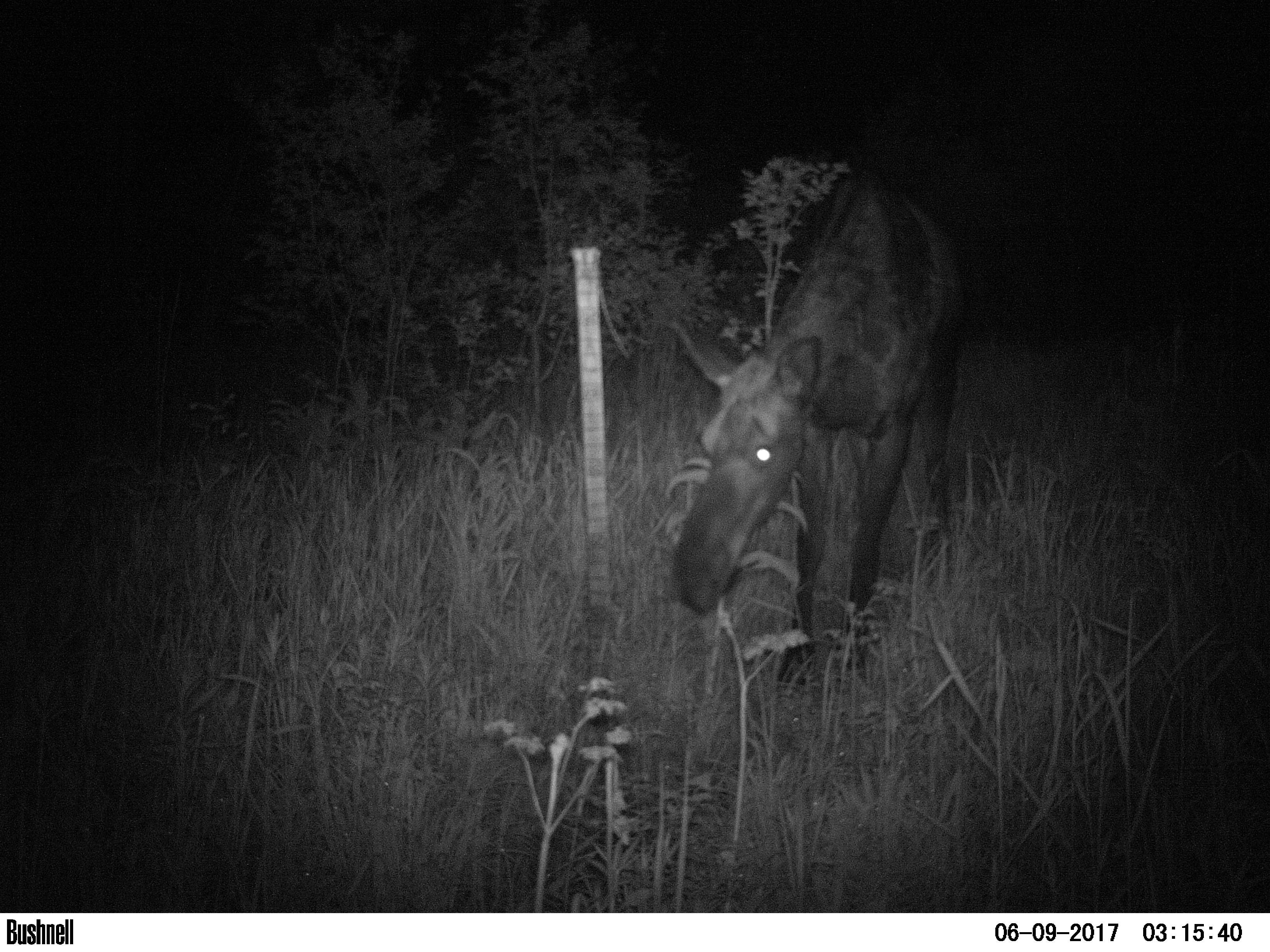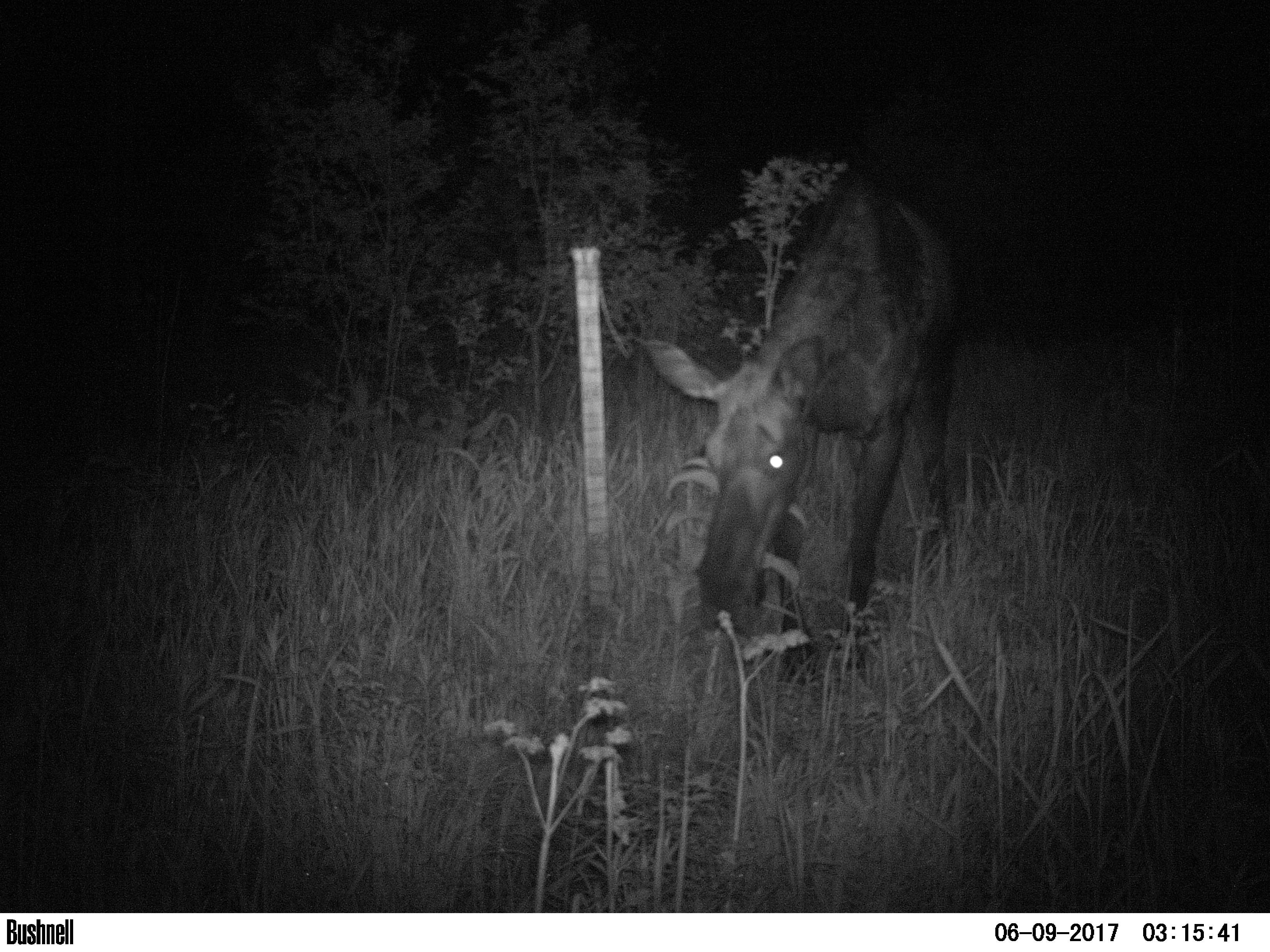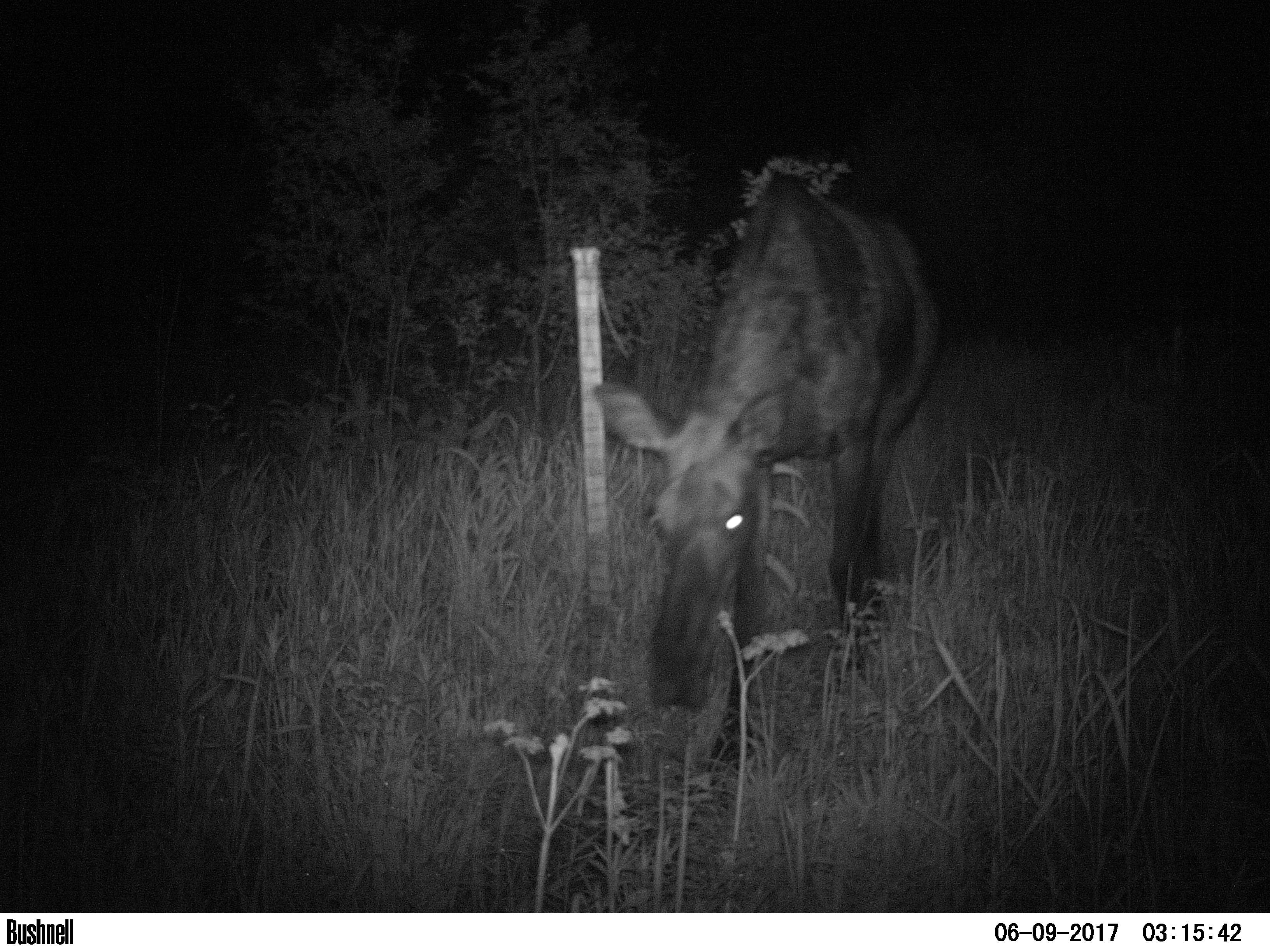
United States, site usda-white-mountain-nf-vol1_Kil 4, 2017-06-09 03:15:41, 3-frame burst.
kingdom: Animalia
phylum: Chordata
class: Mammalia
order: Artiodactyla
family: Cervidae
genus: Alces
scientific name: Alces alces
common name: moose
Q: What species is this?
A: Moose (Alces alces).